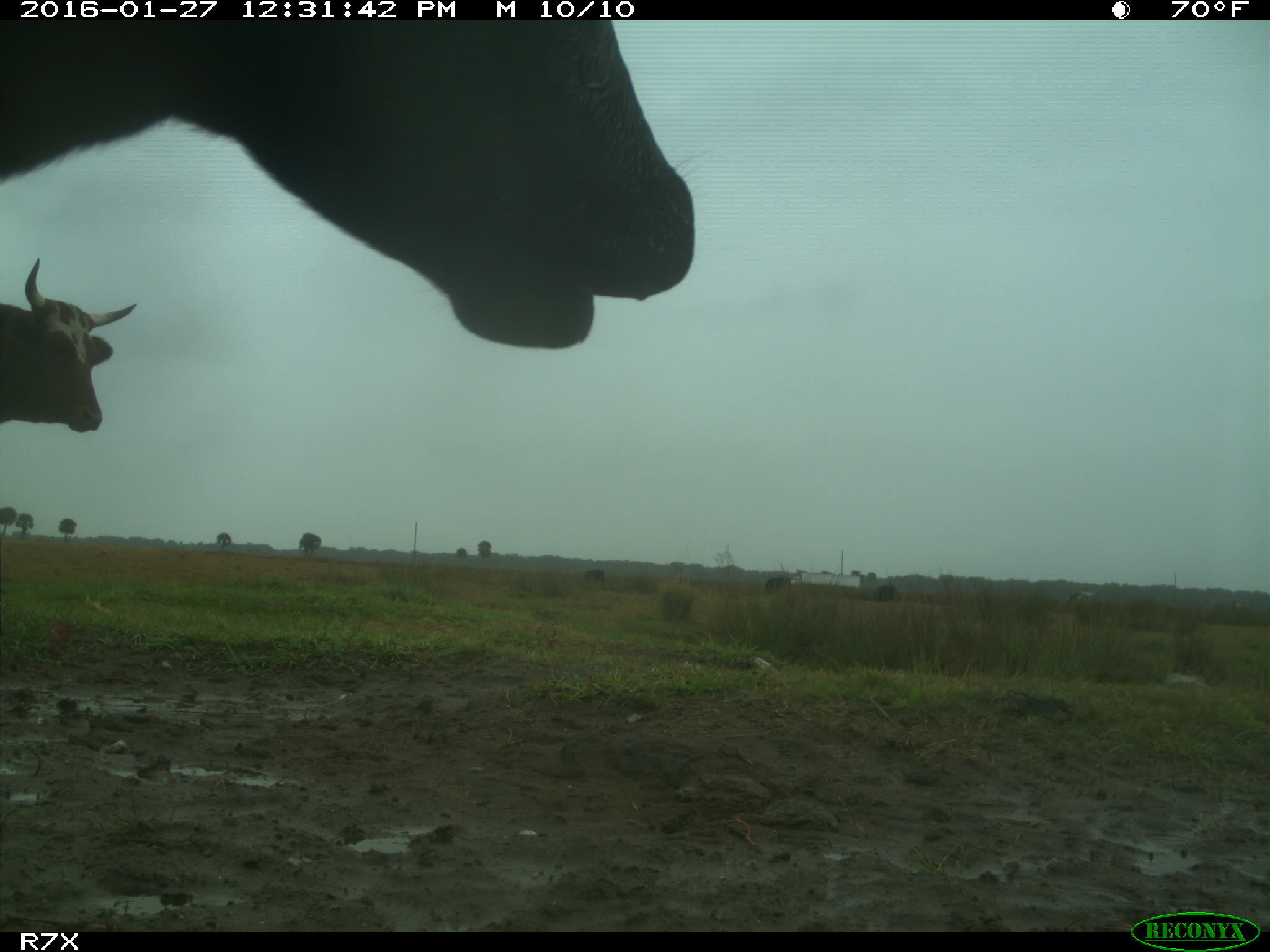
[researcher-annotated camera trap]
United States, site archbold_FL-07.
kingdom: Animalia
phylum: Chordata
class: Mammalia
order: Artiodactyla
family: Bovidae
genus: Bos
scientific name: Bos taurus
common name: domestic cow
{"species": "Bos taurus (domestic cow)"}